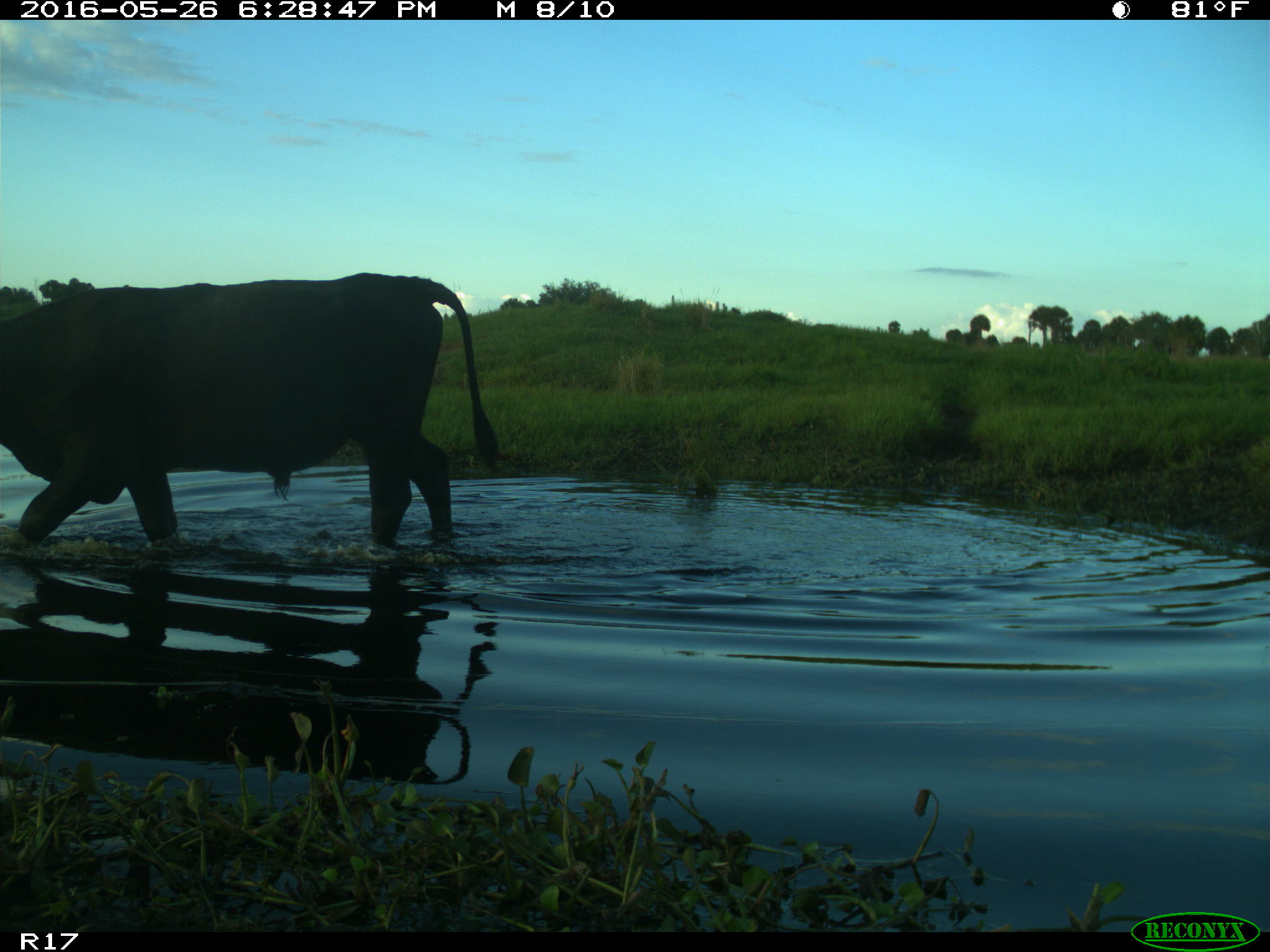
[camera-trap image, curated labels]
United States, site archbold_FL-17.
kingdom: Animalia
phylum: Chordata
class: Mammalia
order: Artiodactyla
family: Bovidae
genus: Bos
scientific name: Bos taurus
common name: domestic cow